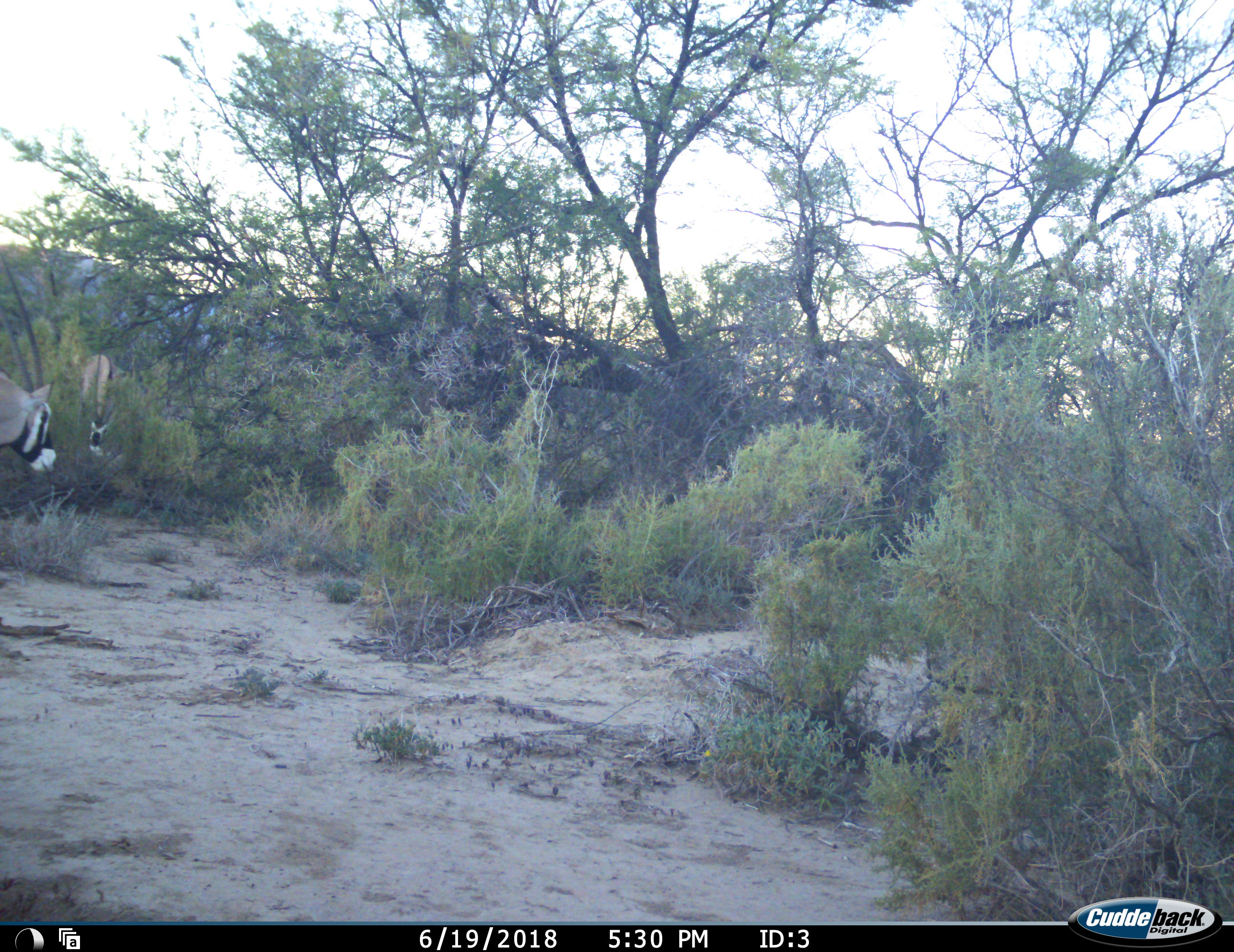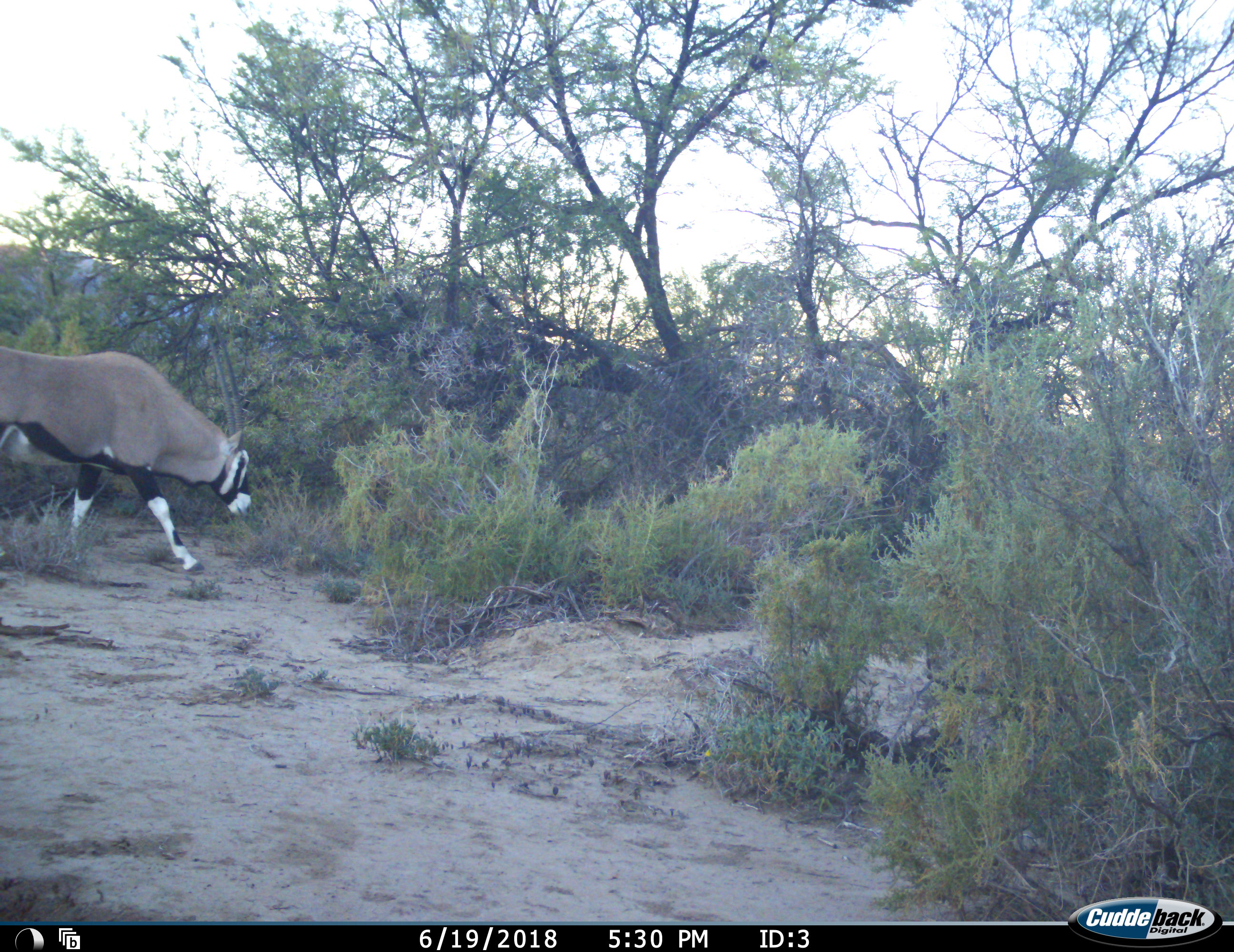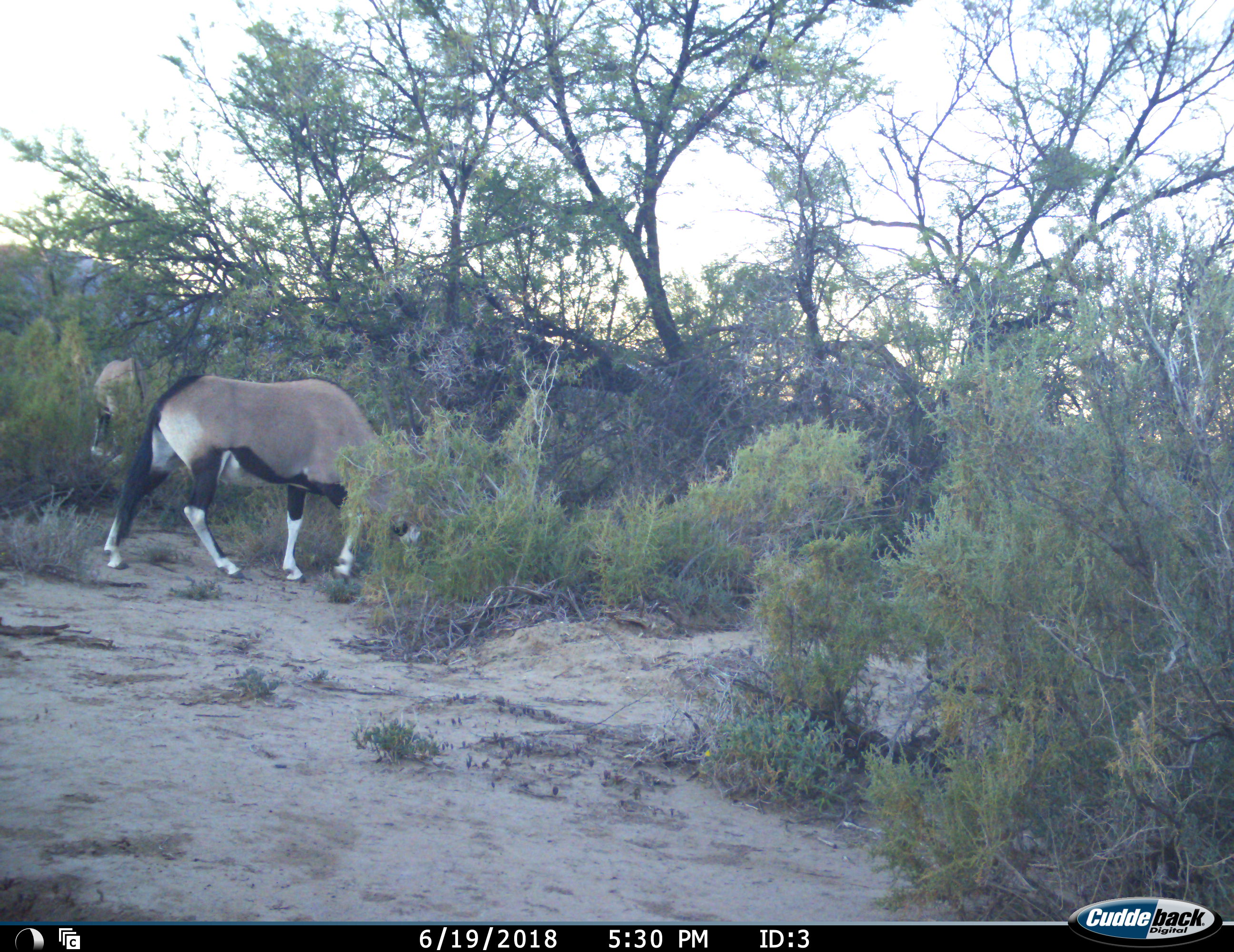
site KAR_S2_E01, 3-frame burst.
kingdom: Animalia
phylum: Chordata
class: Mammalia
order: Artiodactyla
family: Bovidae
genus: Oryx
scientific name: Oryx gazella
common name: gemsbok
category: oryx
Oryx (gemsbok) (Oryx gazella), count 2. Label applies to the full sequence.